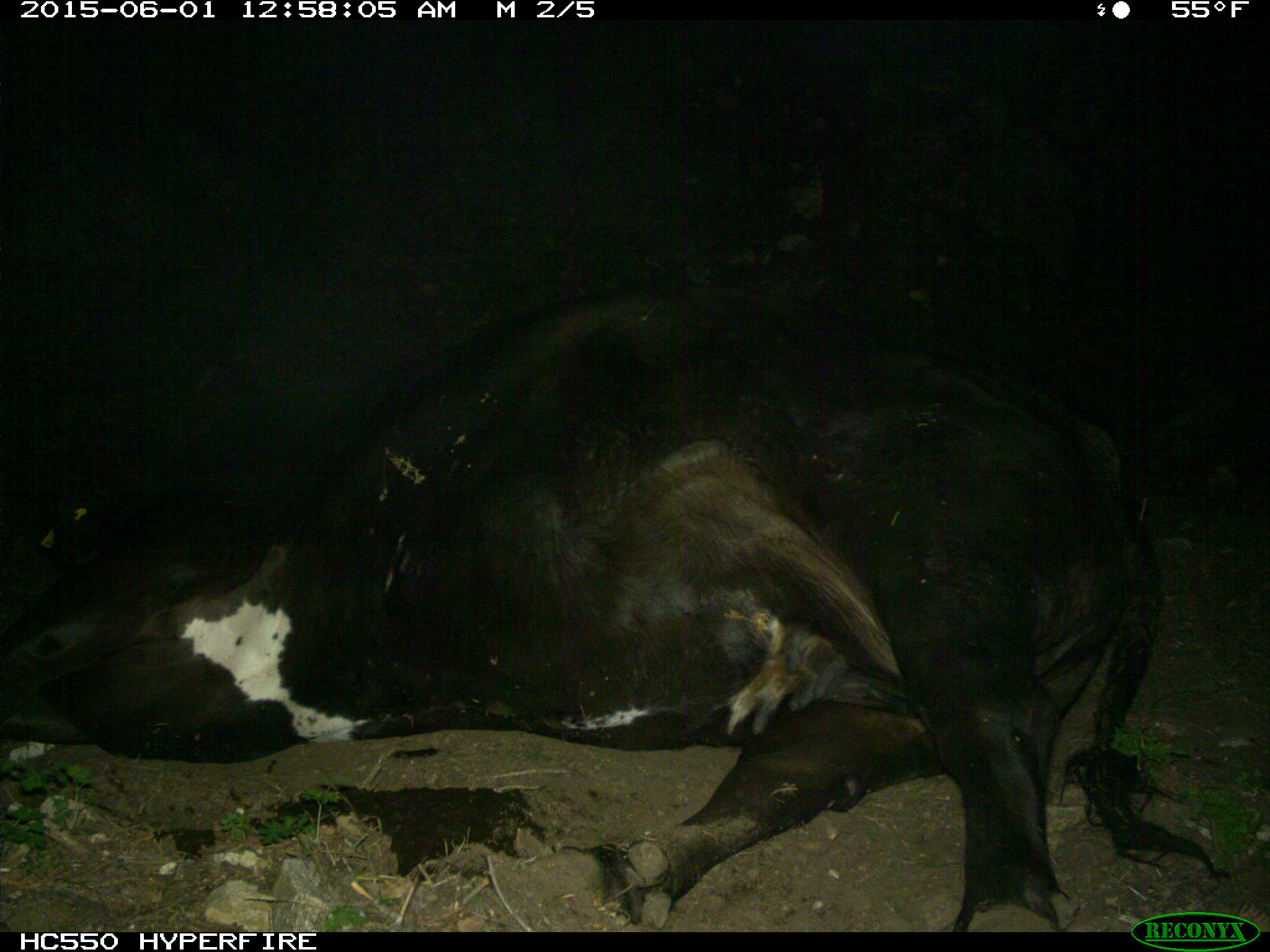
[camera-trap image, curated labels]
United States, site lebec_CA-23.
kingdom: Animalia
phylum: Chordata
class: Mammalia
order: Artiodactyla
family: Bovidae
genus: Bos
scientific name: Bos taurus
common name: domestic cow